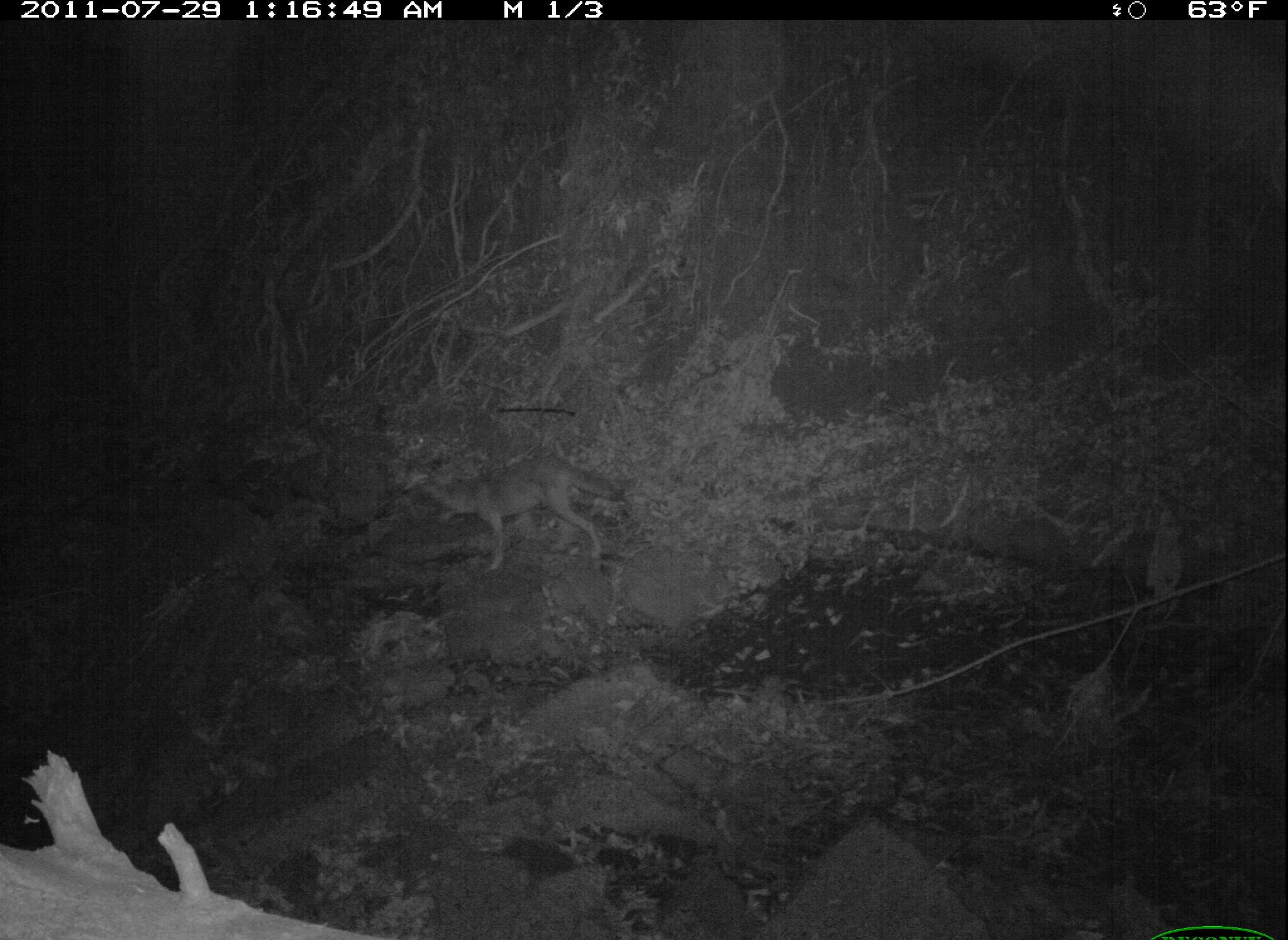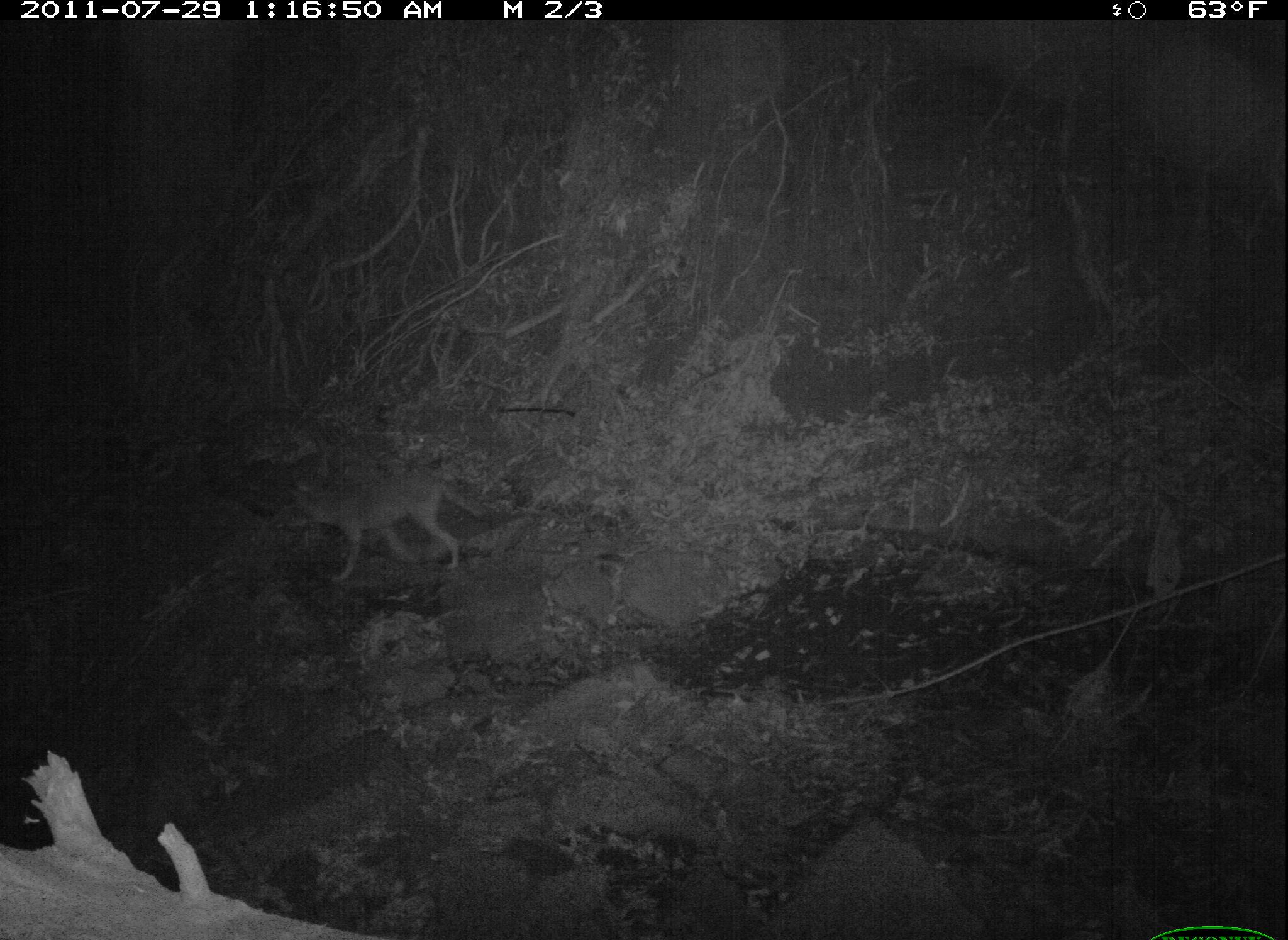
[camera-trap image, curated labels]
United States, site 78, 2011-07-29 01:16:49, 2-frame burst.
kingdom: Animalia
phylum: Chordata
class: Mammalia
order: Carnivora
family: Canidae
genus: Canis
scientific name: Canis latrans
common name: coyote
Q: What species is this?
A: Coyote (Canis latrans).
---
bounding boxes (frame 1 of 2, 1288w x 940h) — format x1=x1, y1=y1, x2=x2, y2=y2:
coyote: x1=430, y1=456, x2=633, y2=572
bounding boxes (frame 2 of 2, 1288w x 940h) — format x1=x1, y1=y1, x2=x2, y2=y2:
coyote: x1=285, y1=471, x2=492, y2=584